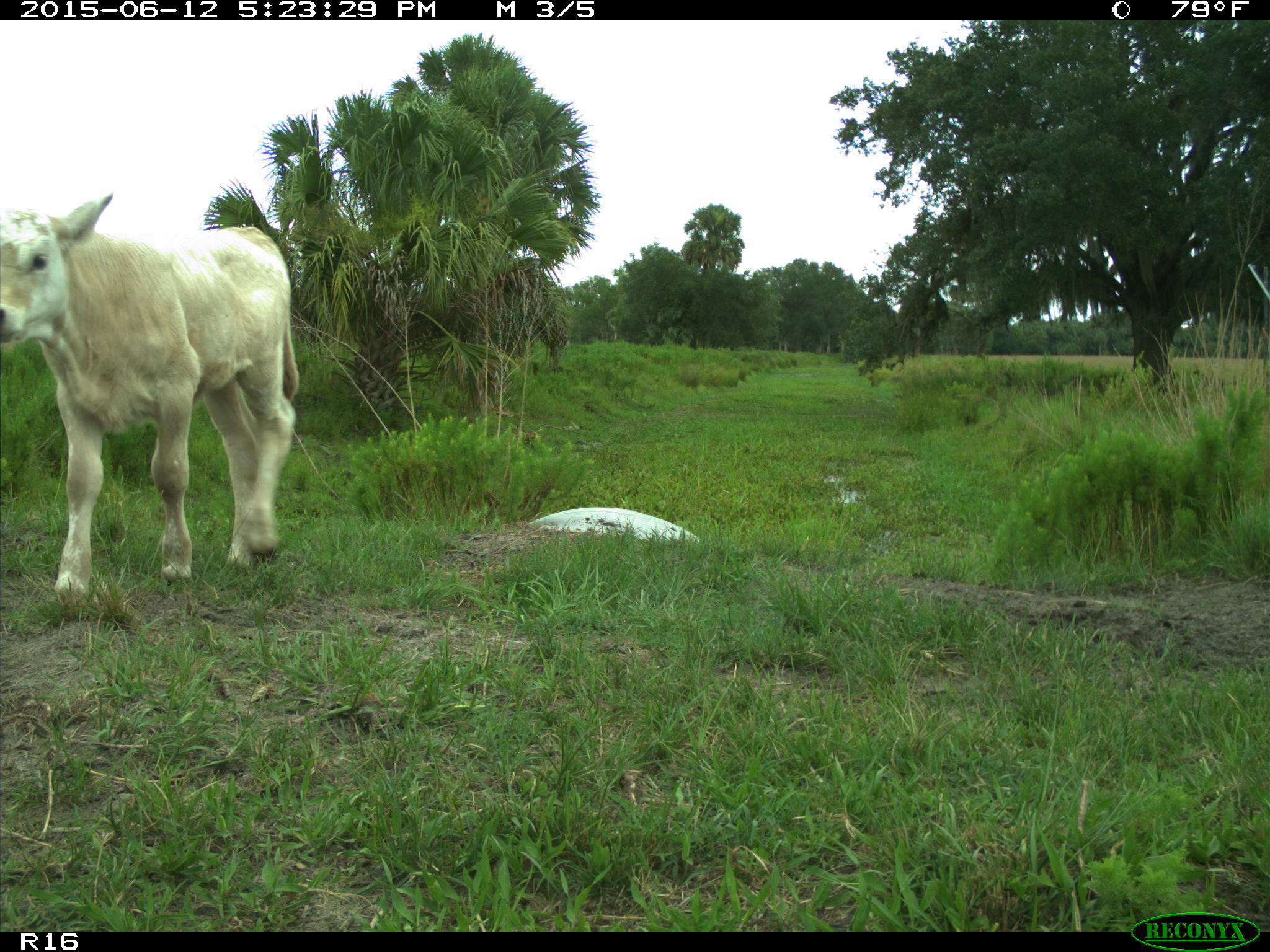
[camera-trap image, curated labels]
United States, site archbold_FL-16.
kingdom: Animalia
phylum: Chordata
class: Mammalia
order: Artiodactyla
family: Bovidae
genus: Bos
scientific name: Bos taurus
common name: domestic cow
Bos taurus (domestic cow).